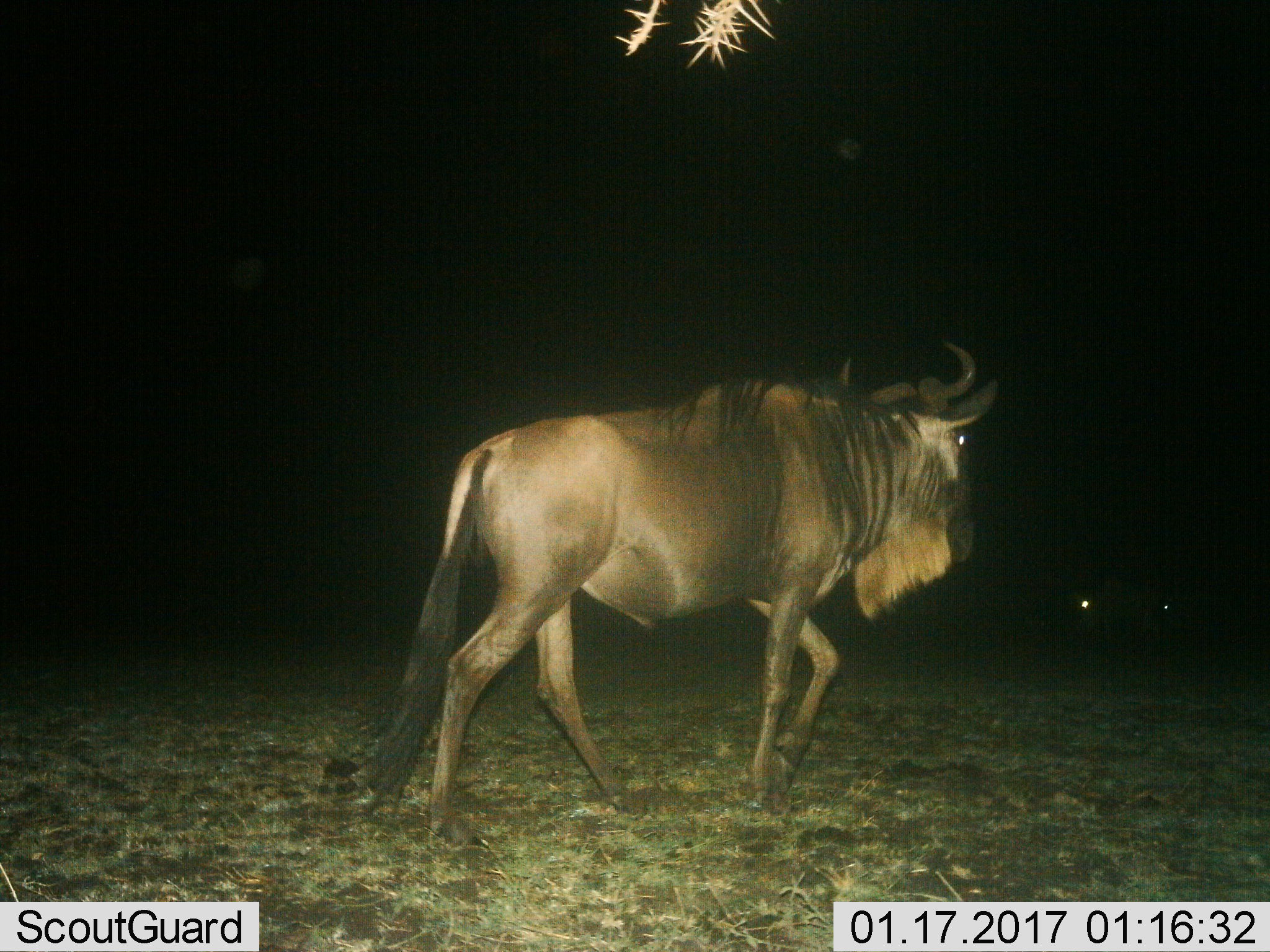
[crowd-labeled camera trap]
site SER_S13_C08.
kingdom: Animalia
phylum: Chordata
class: Mammalia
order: Artiodactyla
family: Bovidae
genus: Connochaetes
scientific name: Connochaetes taurinus taurinus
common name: blue wildebeest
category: wildebeestblue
Wildebeestblue (blue wildebeest) (Connochaetes taurinus taurinus), count 1. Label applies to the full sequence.